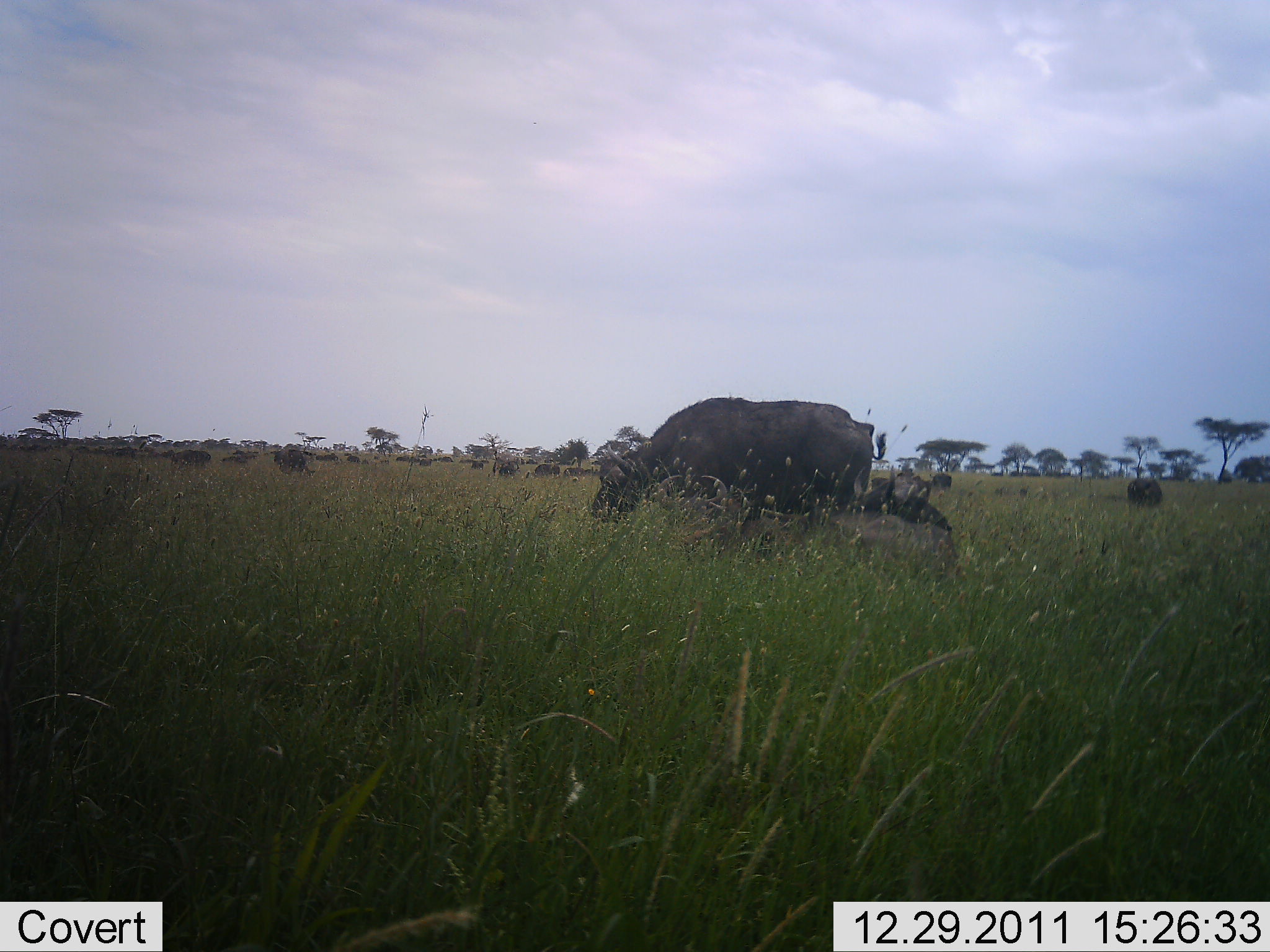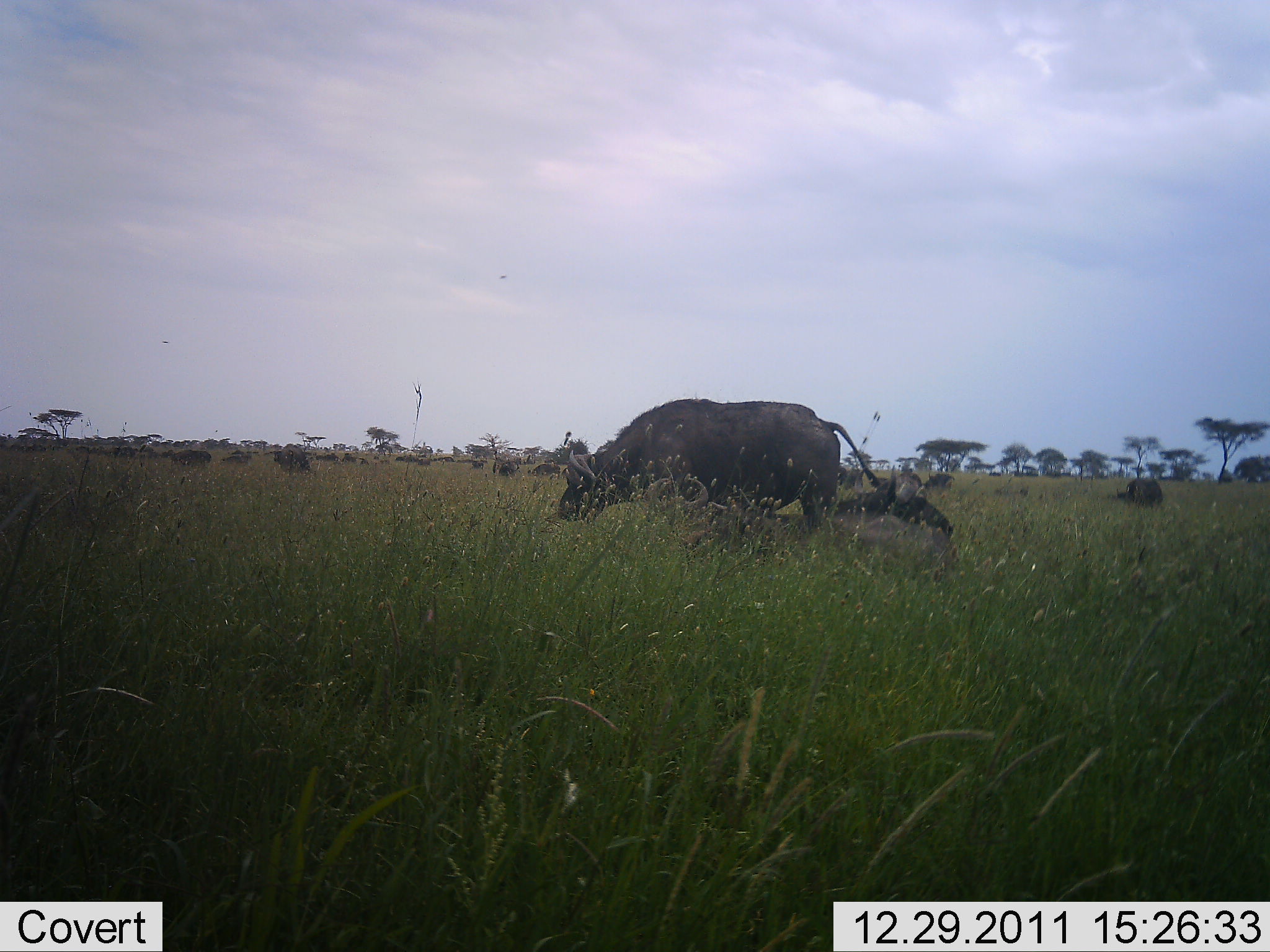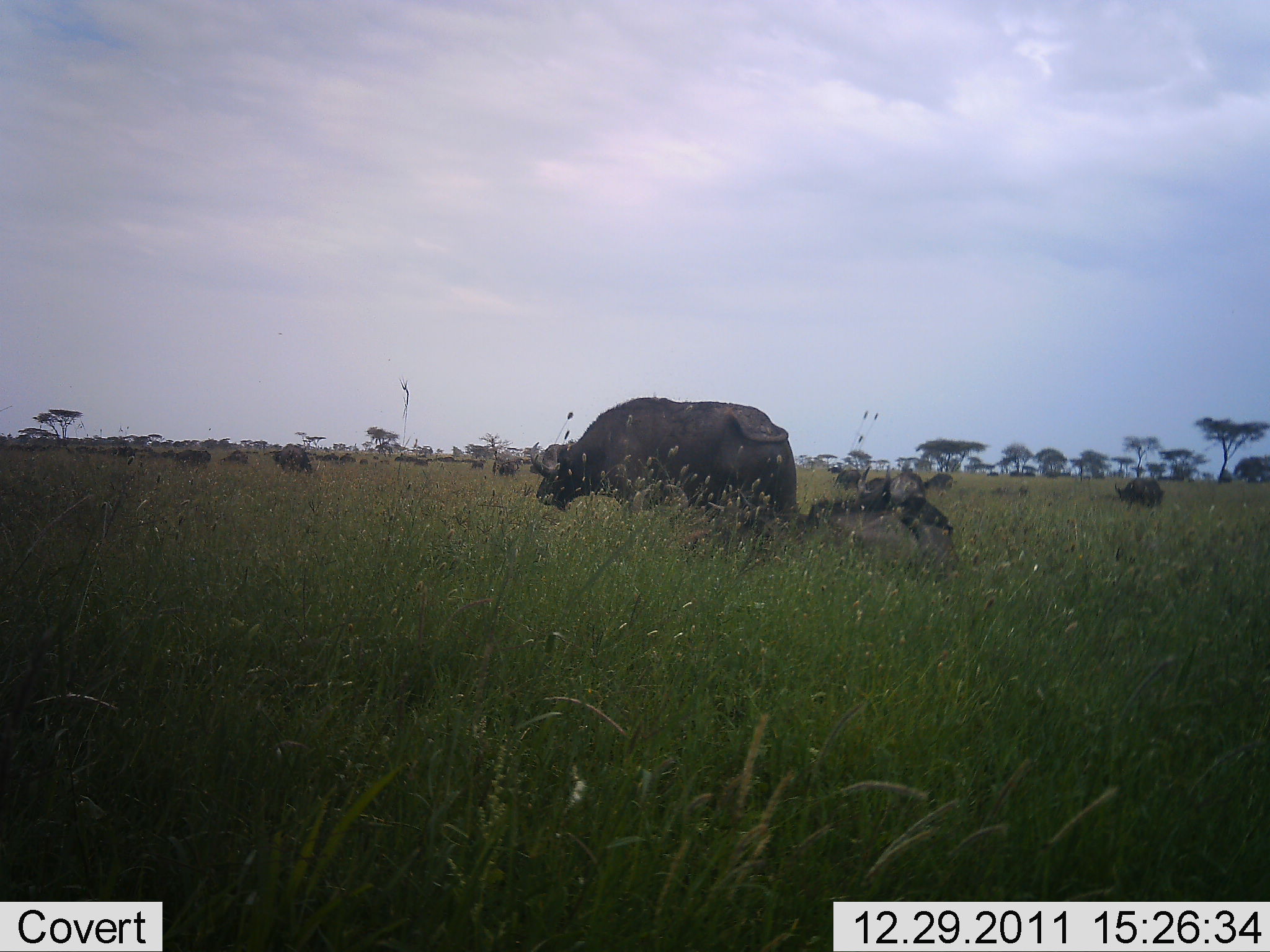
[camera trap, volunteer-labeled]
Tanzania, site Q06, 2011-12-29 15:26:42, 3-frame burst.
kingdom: Animalia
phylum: Chordata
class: Mammalia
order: Artiodactyla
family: Bovidae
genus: Syncerus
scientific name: Syncerus caffer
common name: cape buffalo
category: buffalo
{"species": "buffalo (cape buffalo) (Syncerus caffer)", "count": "11-50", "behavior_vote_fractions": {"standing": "50%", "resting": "60%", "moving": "60%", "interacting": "0%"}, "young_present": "0%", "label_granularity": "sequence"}